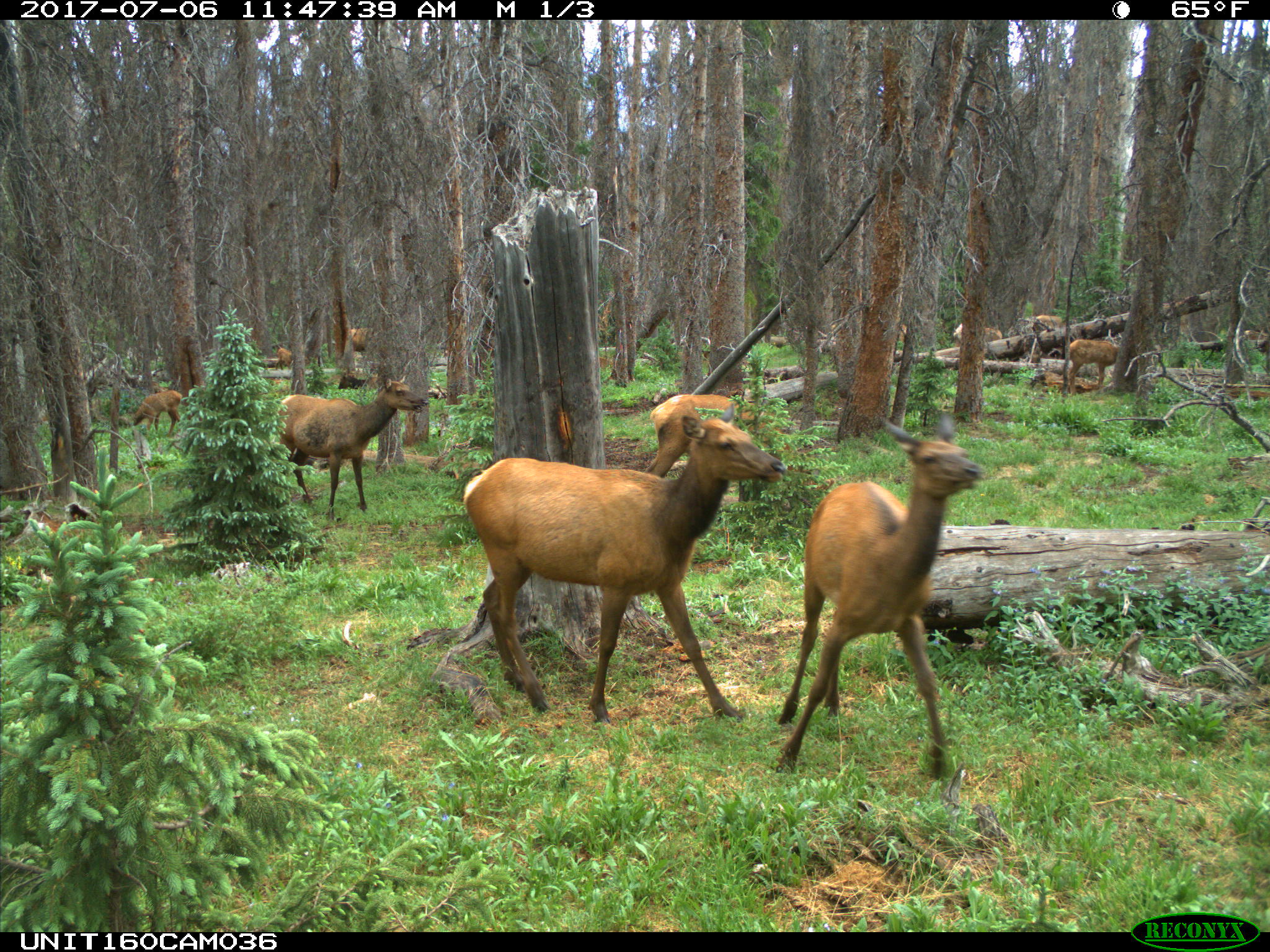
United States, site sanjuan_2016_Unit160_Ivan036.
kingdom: Animalia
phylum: Chordata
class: Mammalia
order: Artiodactyla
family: Cervidae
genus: Cervus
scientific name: Cervus elaphus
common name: red deer